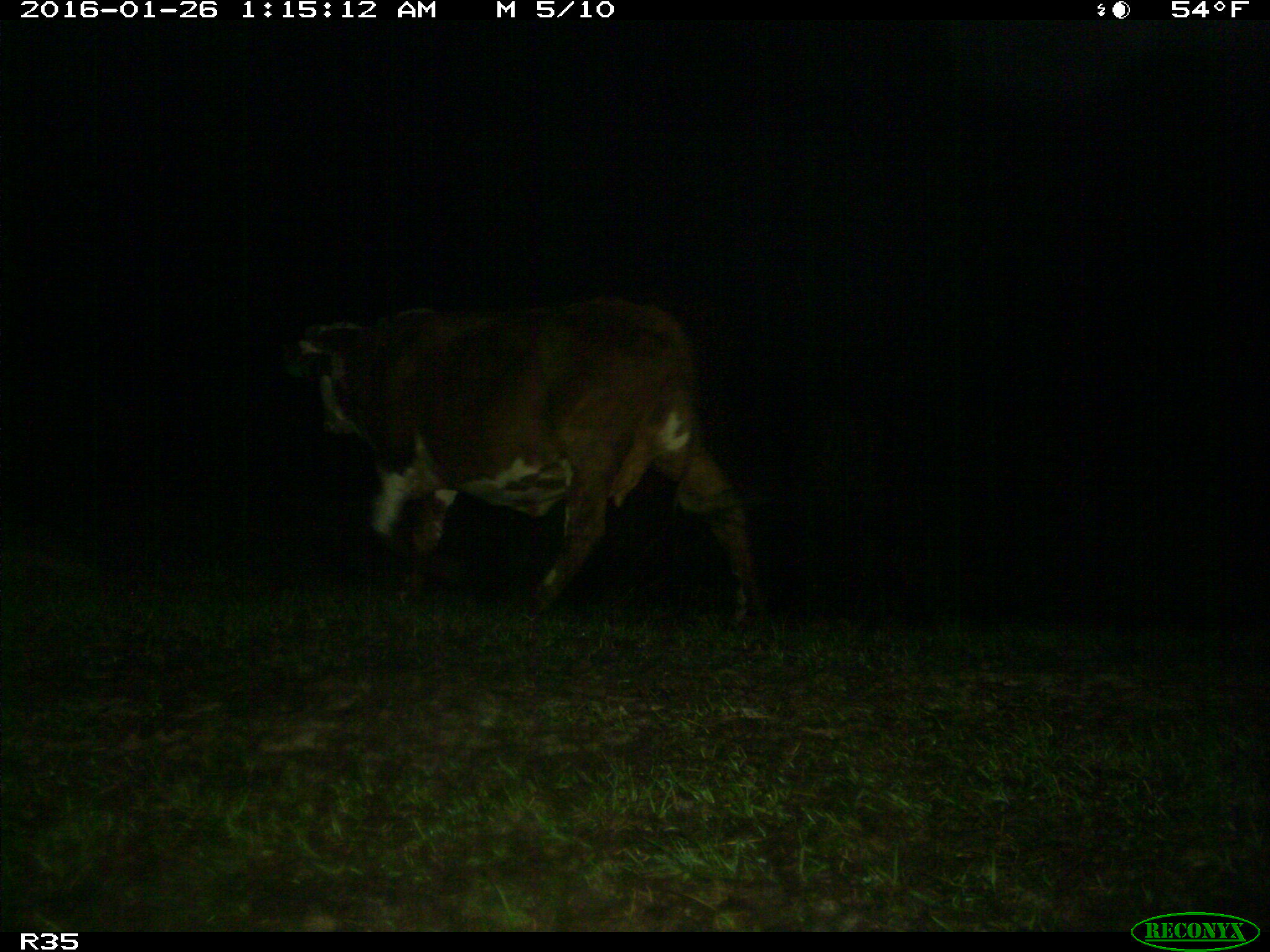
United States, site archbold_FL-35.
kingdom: Animalia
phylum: Chordata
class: Mammalia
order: Artiodactyla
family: Bovidae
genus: Bos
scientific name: Bos taurus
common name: domestic cow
Bos taurus (domestic cow).